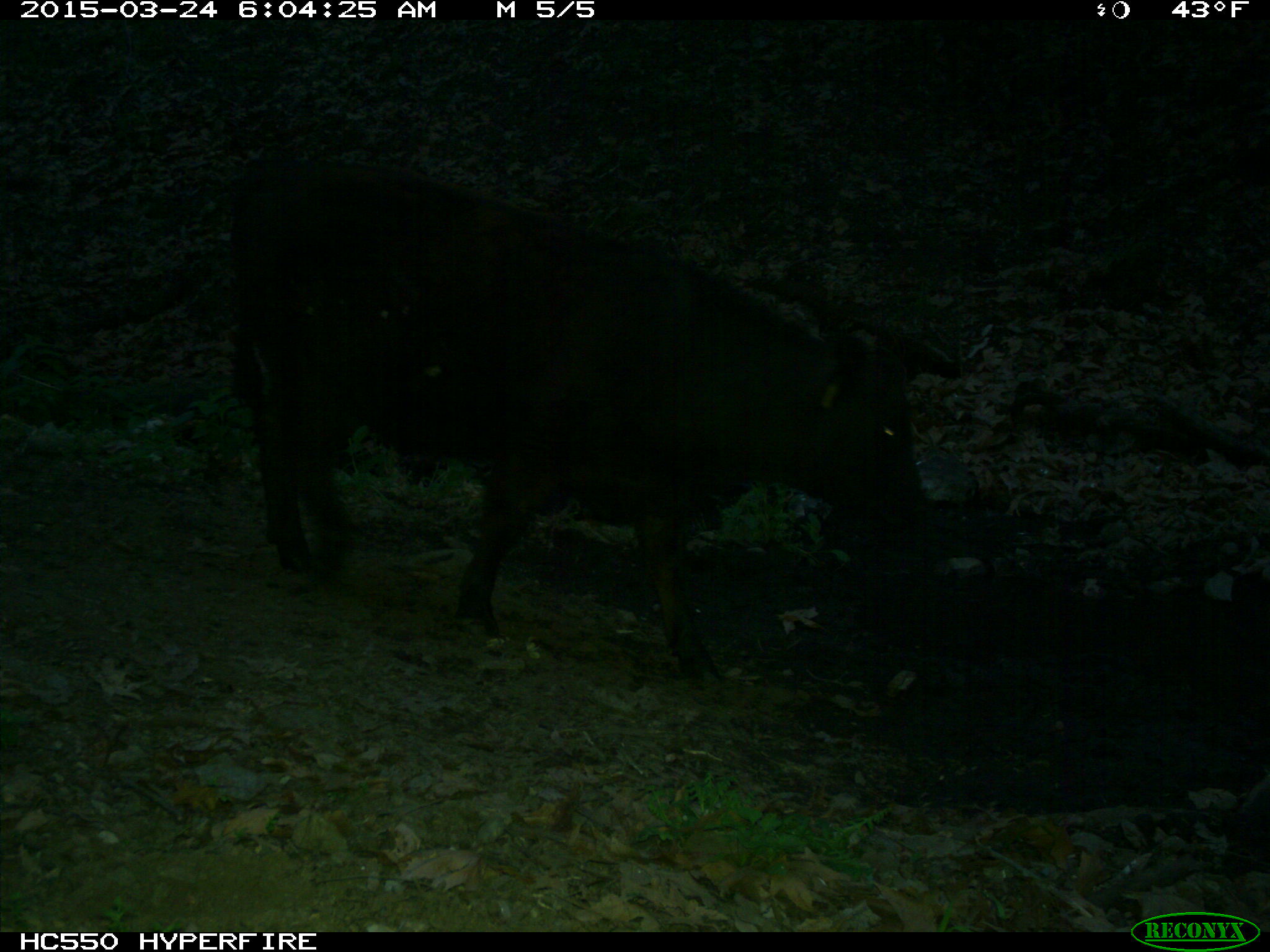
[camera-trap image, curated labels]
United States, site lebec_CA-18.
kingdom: Animalia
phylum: Chordata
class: Mammalia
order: Artiodactyla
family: Bovidae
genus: Bos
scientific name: Bos taurus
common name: domestic cow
Bos taurus (domestic cow).